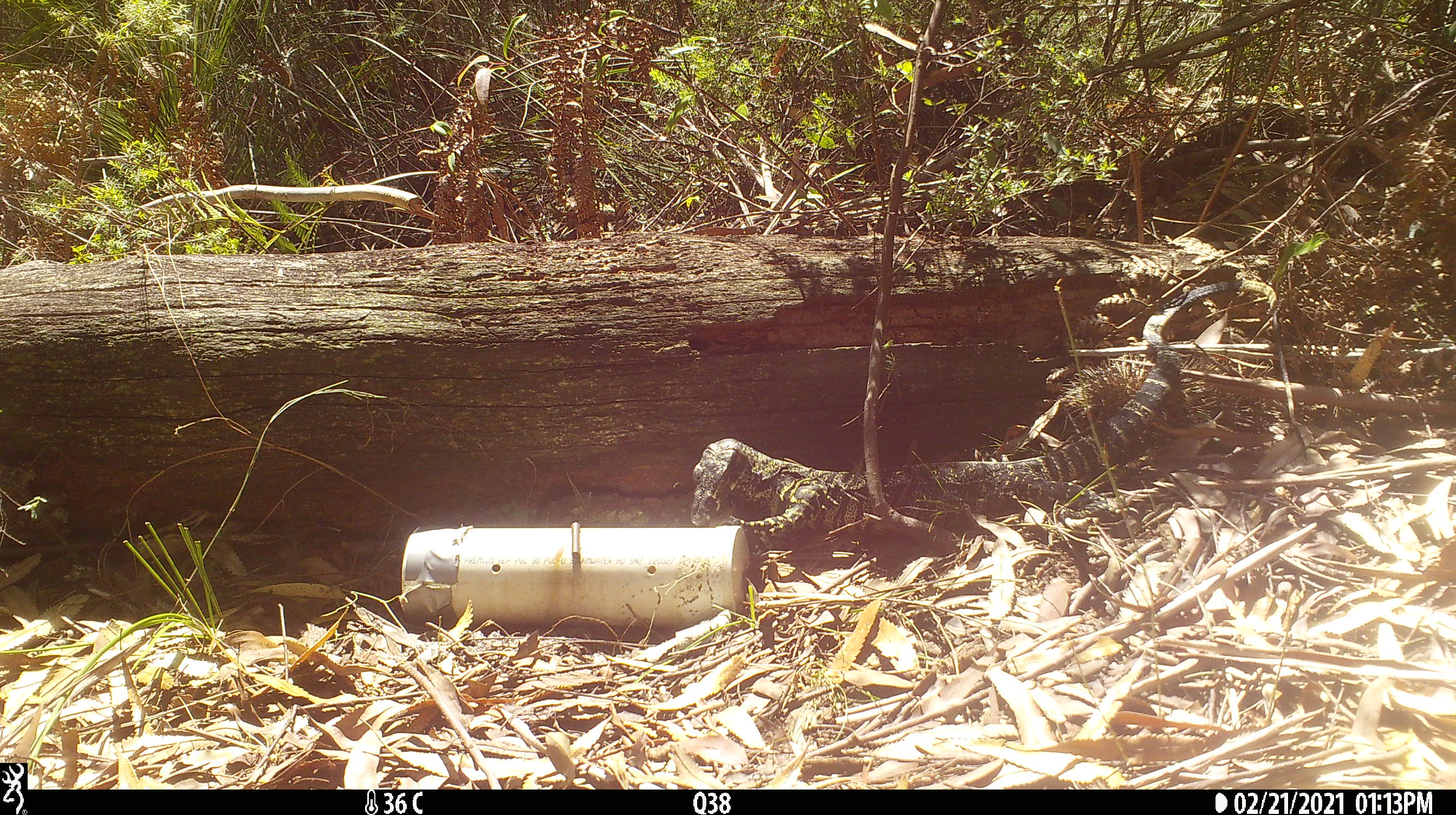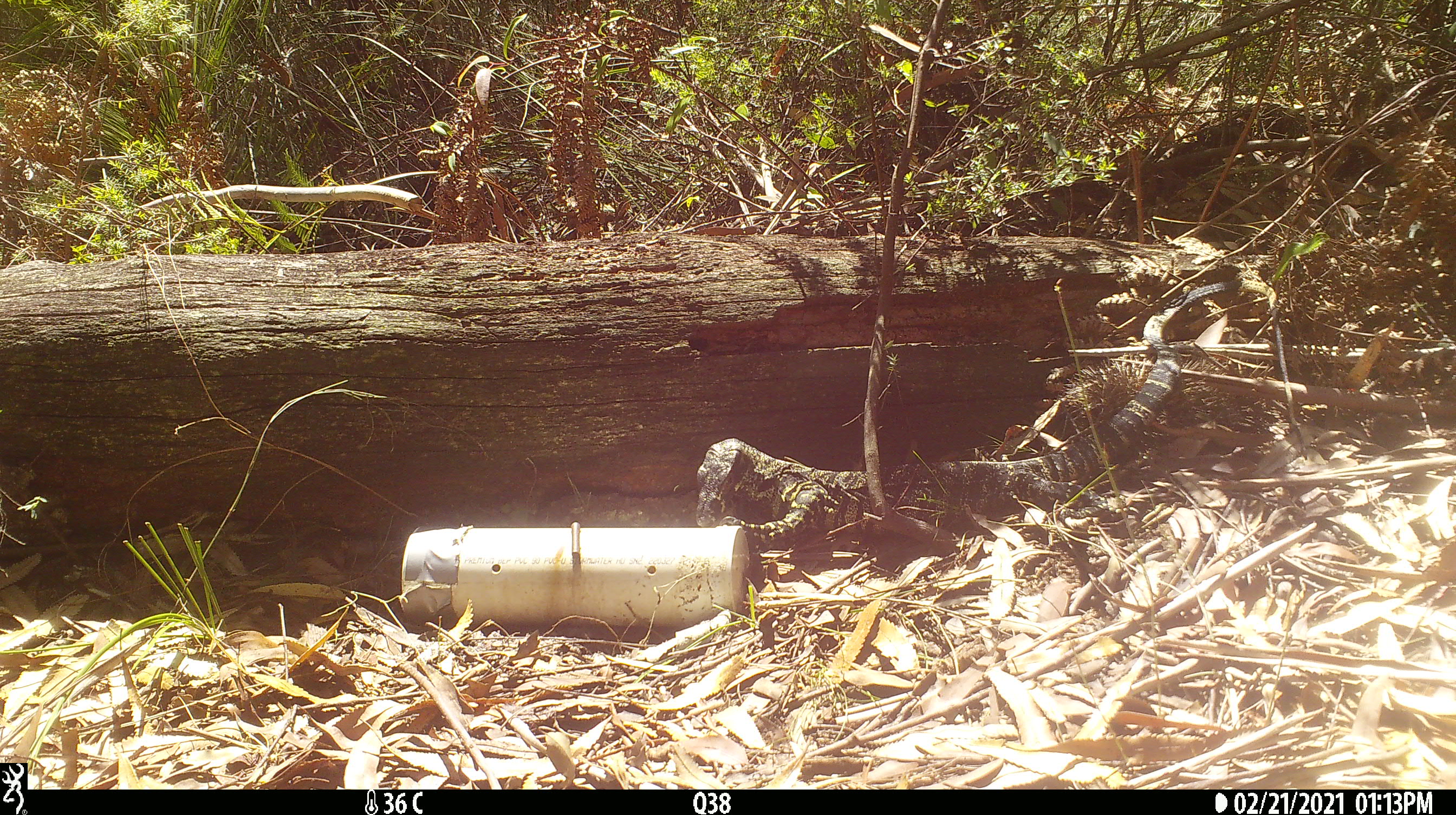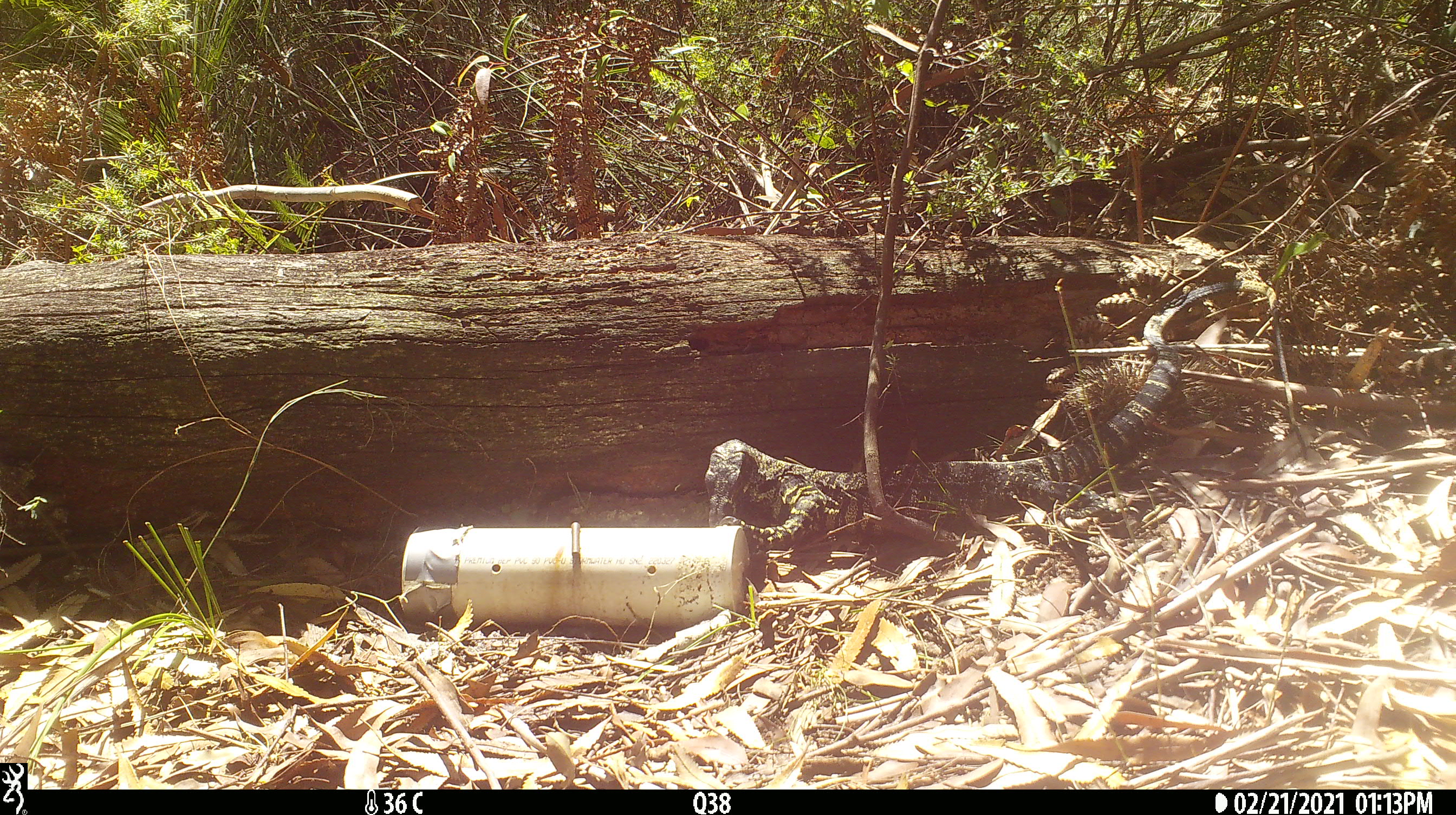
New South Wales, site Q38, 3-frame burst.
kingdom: Animalia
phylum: Chordata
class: Reptilia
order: Squamata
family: Varanidae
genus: Varanus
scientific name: Varanus varius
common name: lace monitor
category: goanna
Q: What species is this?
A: Goanna (lace monitor) (Varanus varius).